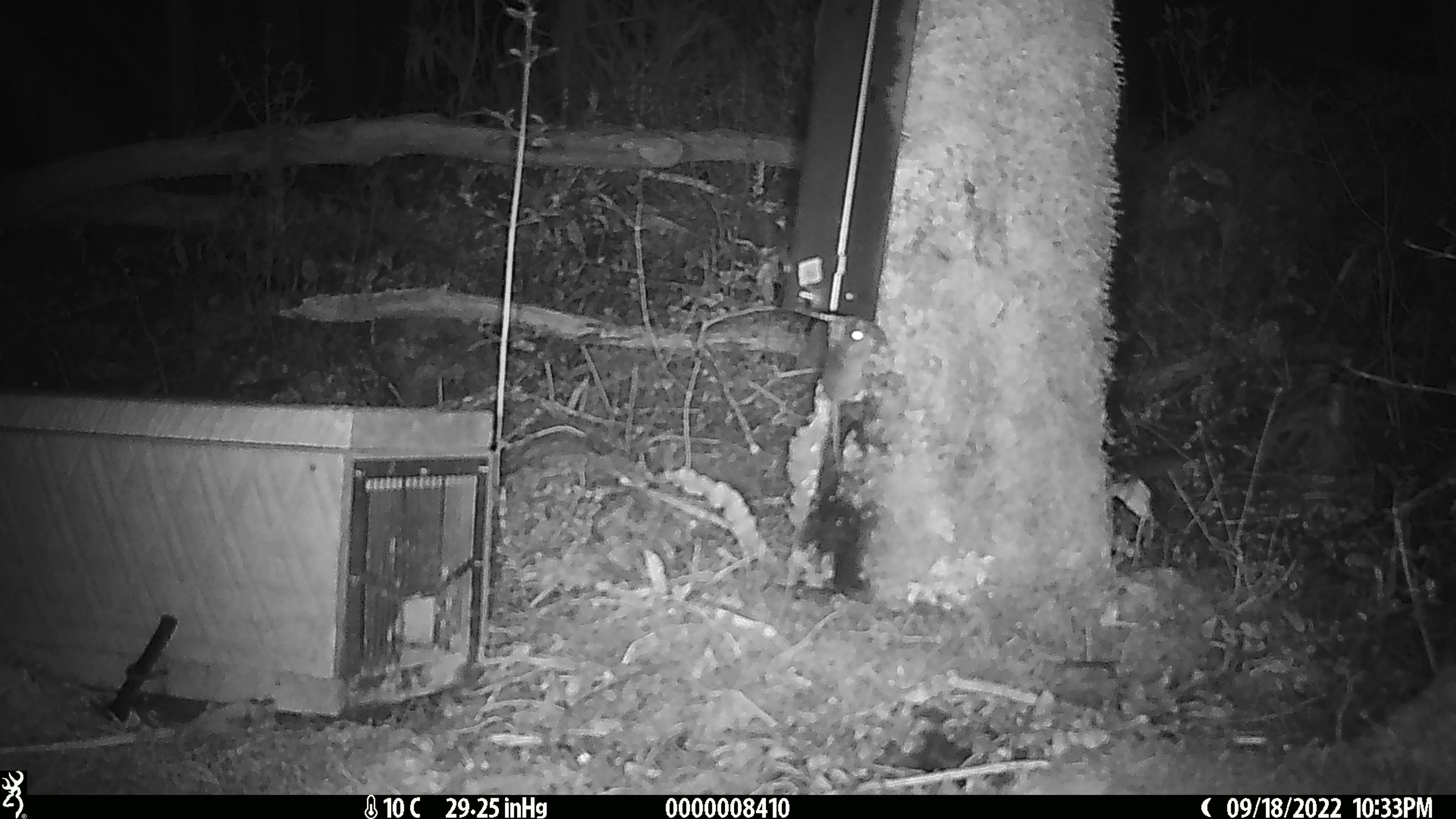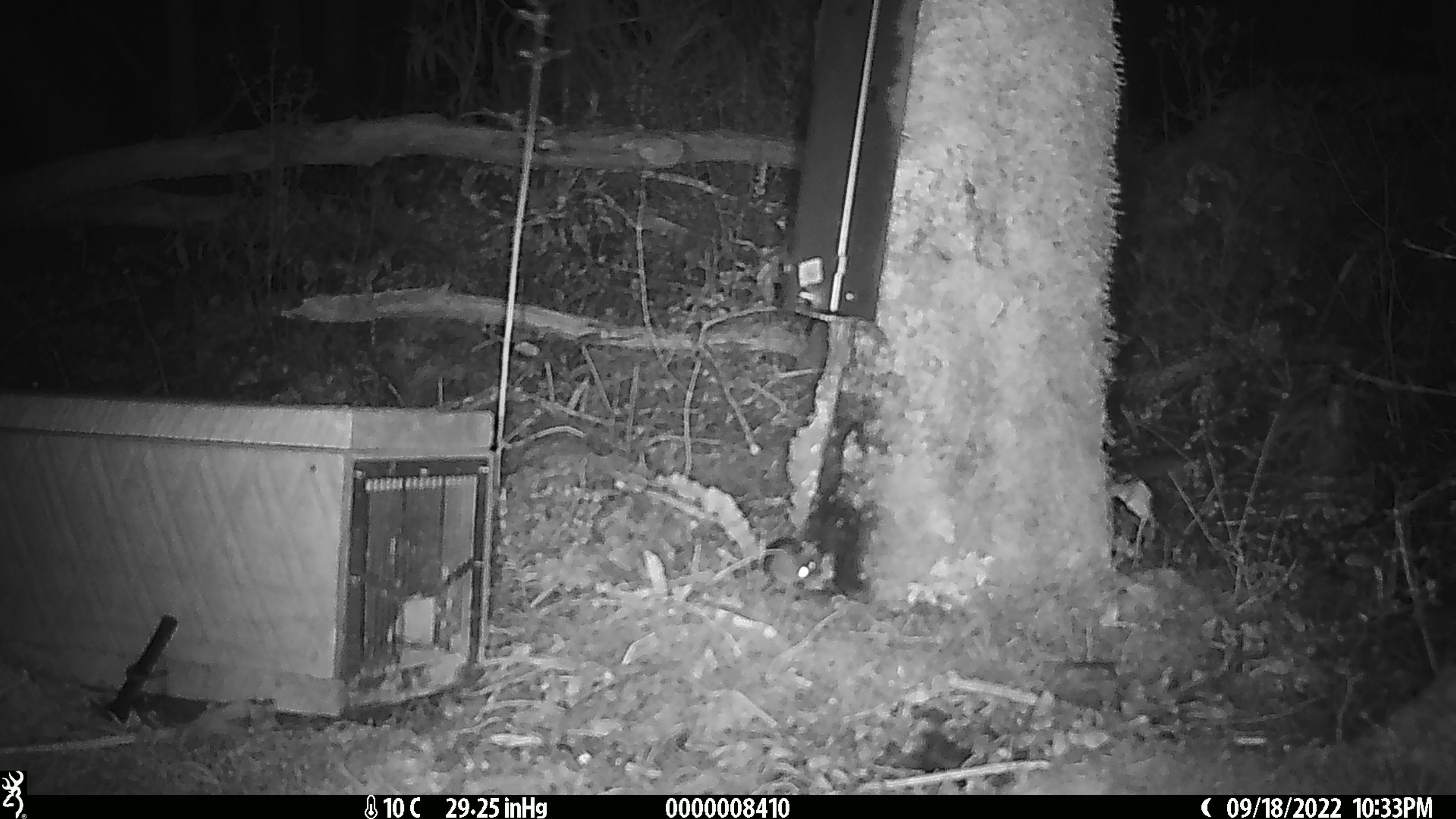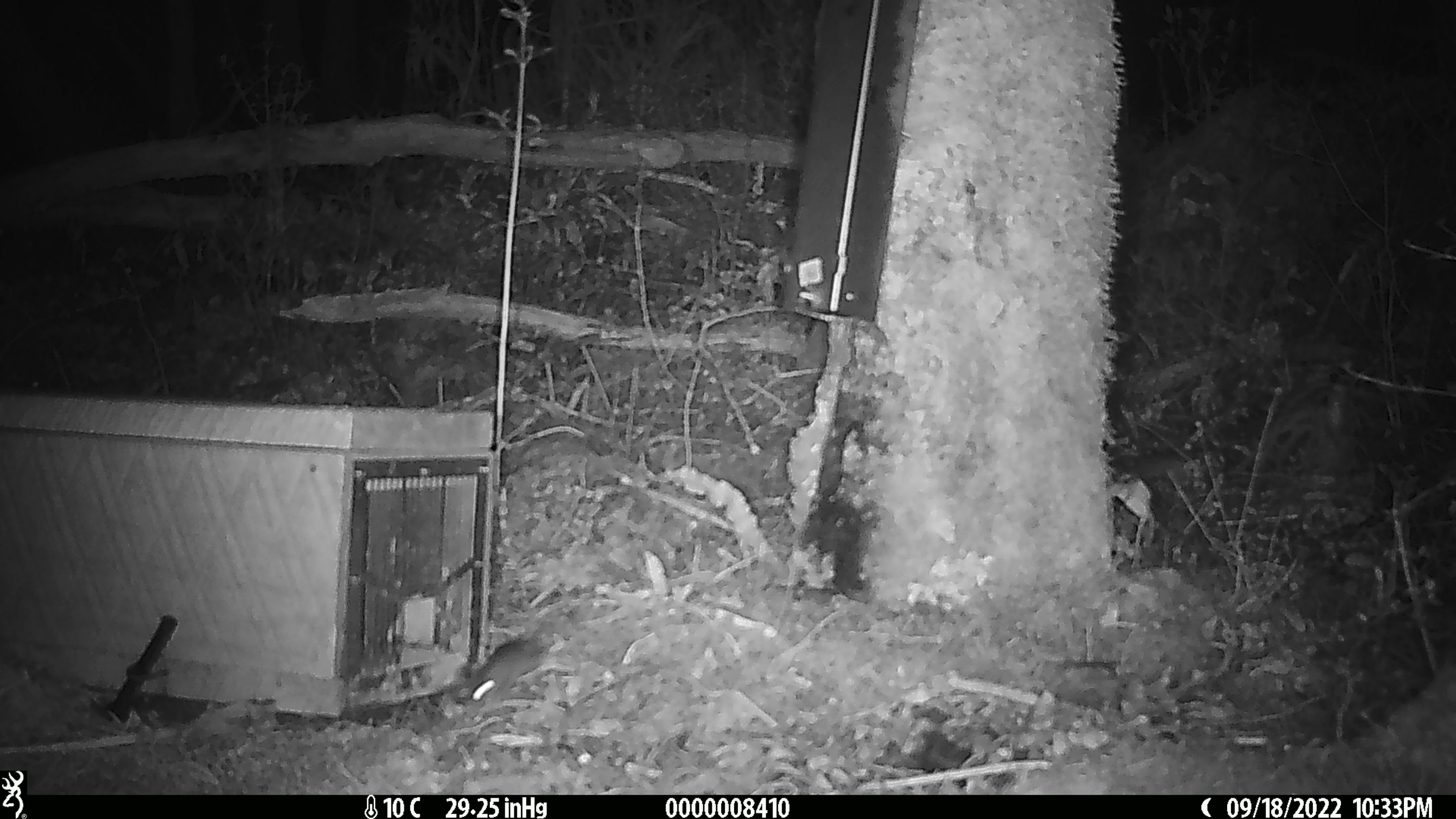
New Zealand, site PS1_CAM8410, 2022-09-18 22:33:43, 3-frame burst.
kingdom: Animalia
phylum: Chordata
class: Mammalia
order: Rodentia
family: Muridae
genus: Mus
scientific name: Mus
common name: mouse